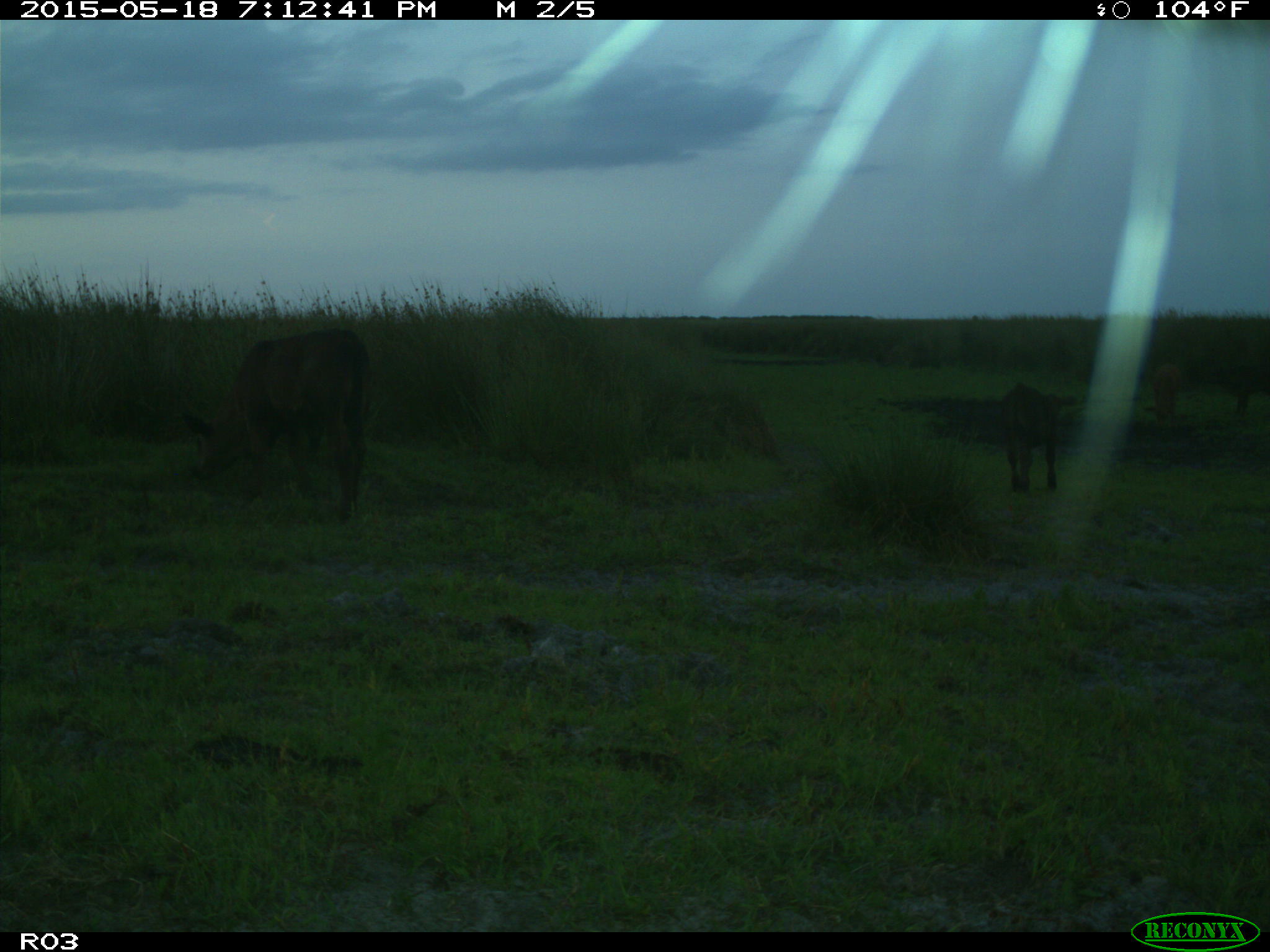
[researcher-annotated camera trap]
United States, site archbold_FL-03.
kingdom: Animalia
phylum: Chordata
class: Mammalia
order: Artiodactyla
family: Bovidae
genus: Bos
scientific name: Bos taurus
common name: domestic cow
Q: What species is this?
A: Bos taurus (domestic cow).